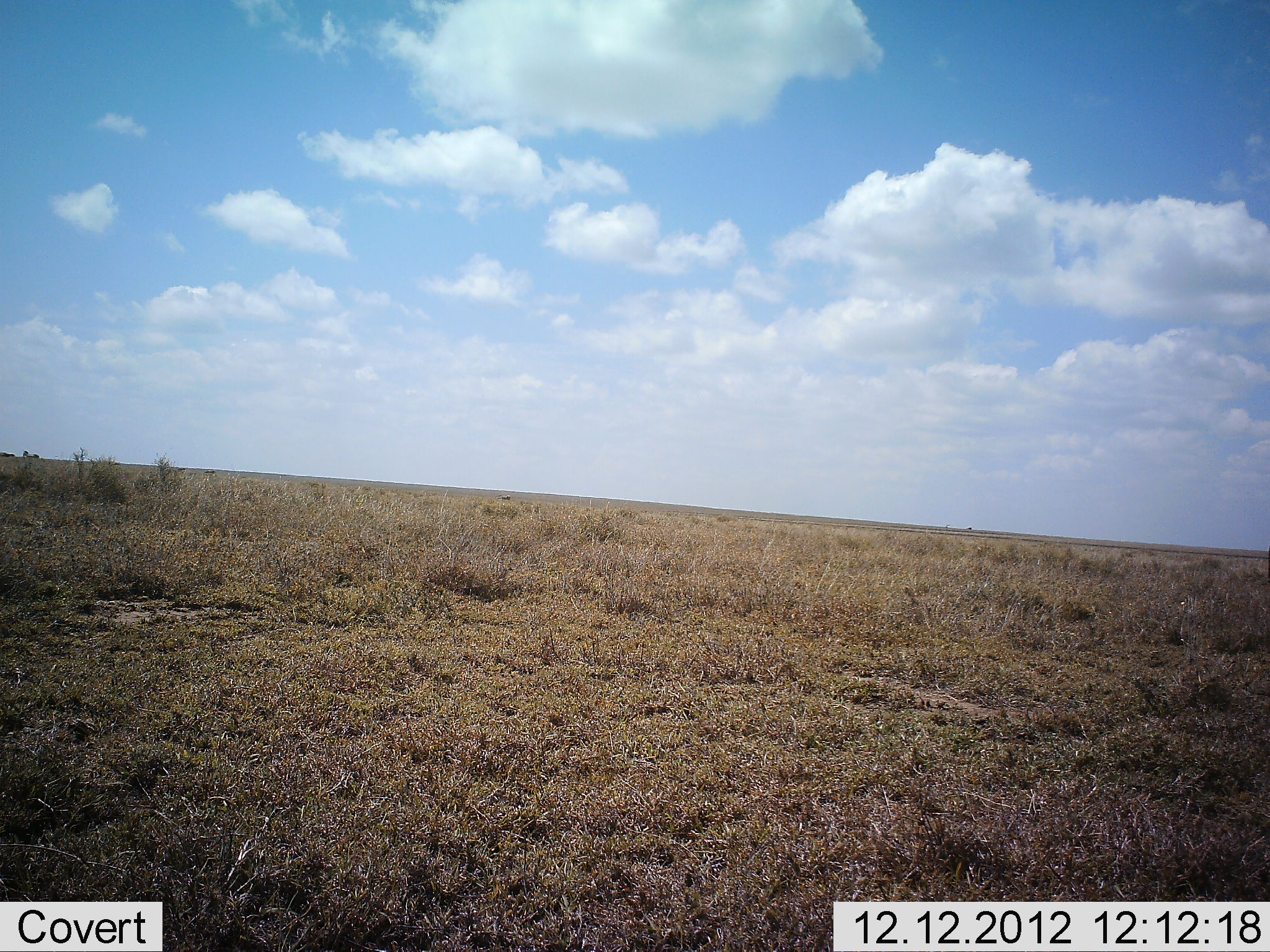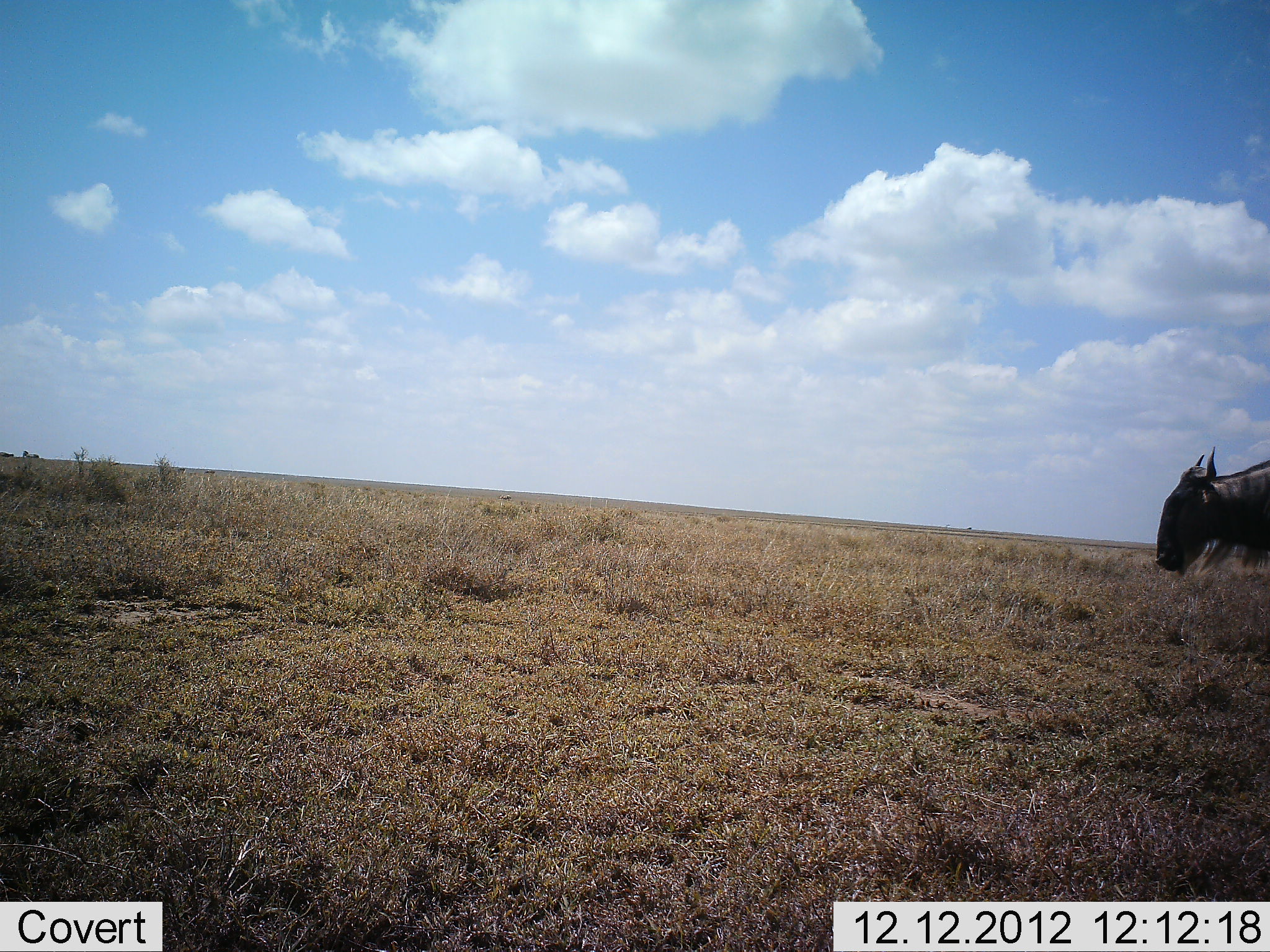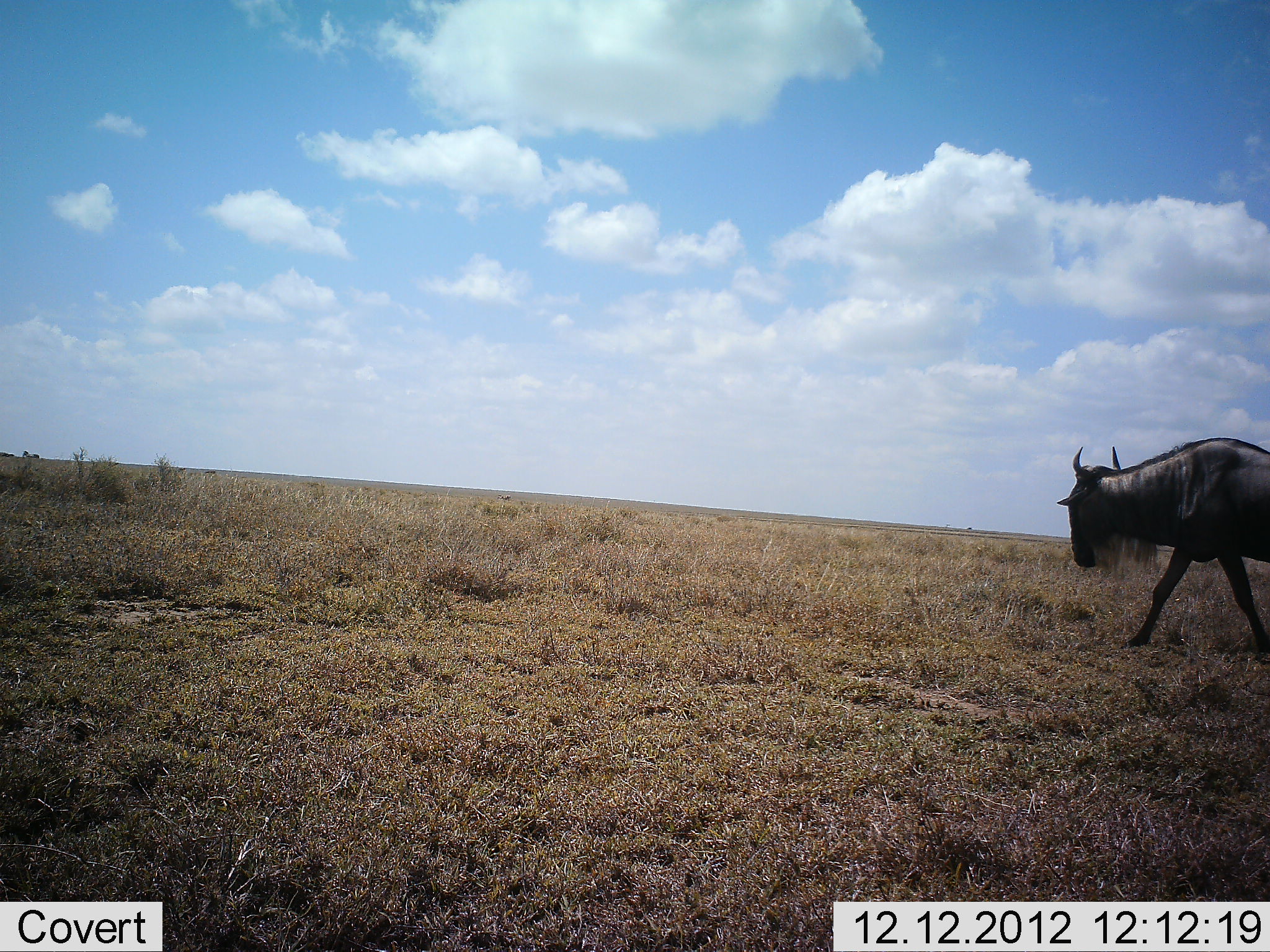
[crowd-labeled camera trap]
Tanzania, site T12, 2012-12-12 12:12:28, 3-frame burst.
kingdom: Animalia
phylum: Chordata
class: Mammalia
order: Artiodactyla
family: Bovidae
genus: Connochaetes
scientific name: Connochaetes taurinus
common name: blue wildebeest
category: wildebeest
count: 1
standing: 20%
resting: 0%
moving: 80%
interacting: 0%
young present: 0%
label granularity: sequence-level